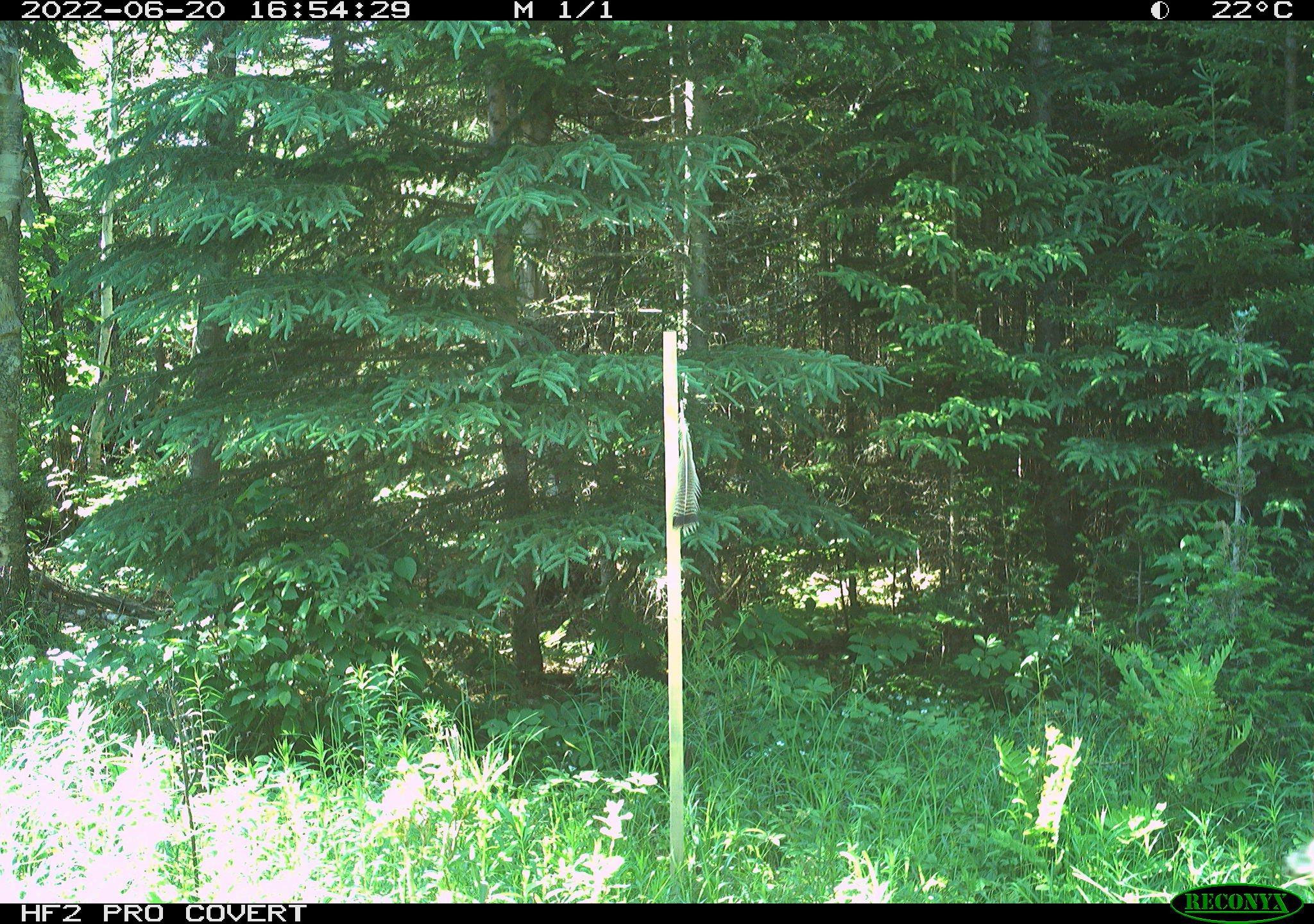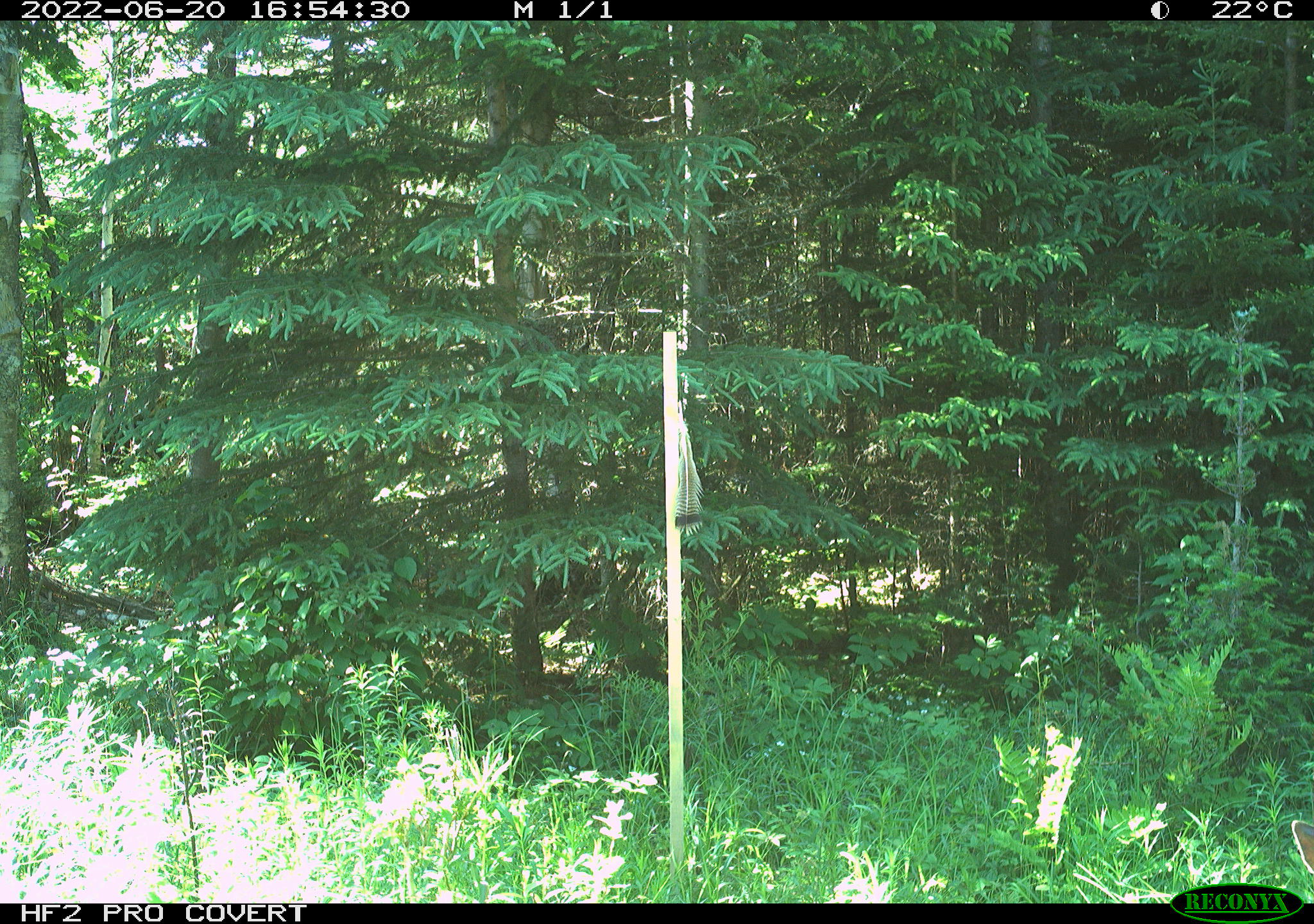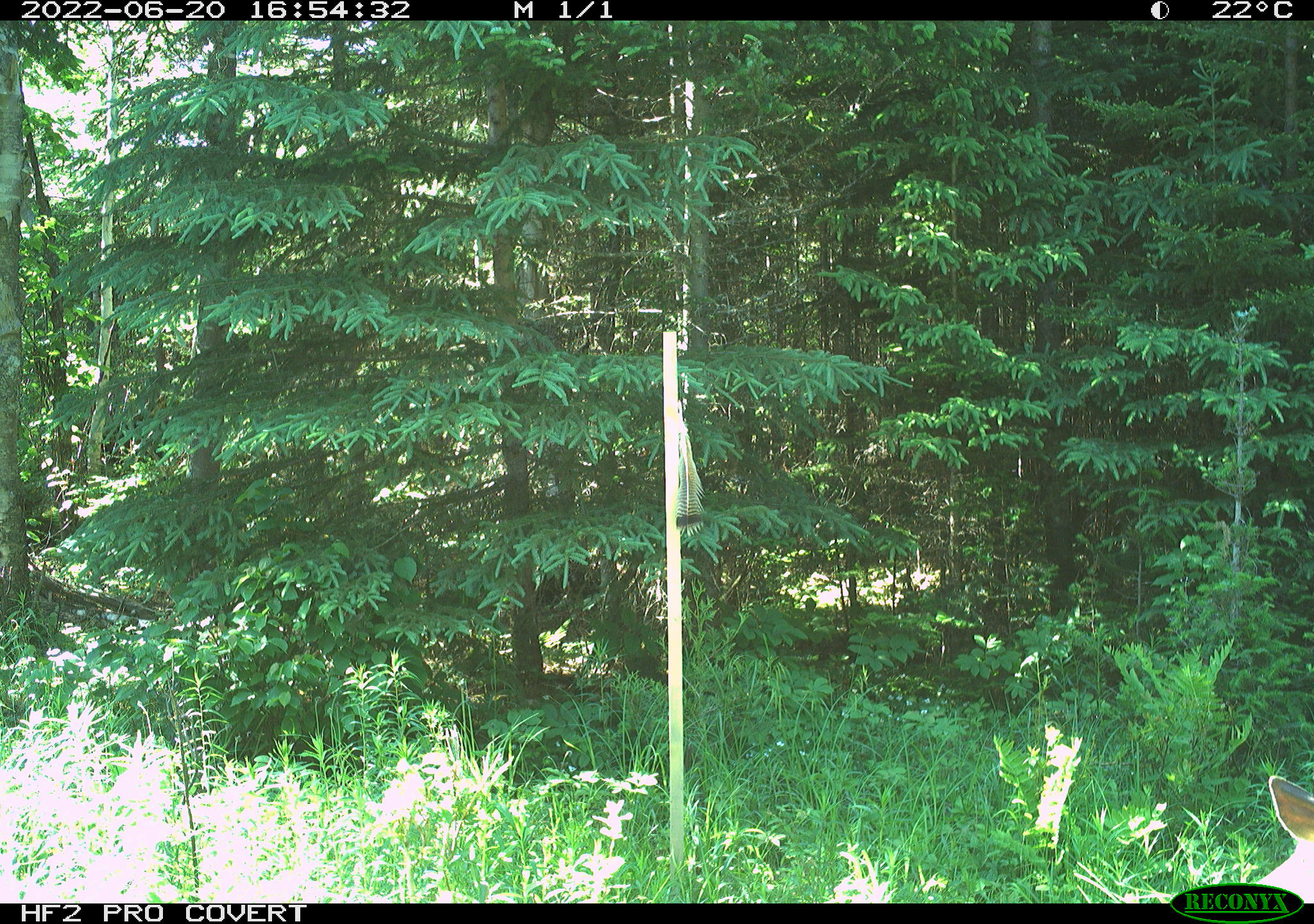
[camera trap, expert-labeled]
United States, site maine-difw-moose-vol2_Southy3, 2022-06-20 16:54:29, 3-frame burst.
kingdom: Animalia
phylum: Chordata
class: Mammalia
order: Artiodactyla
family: Cervidae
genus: Odocoileus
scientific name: Odocoileus virginianus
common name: white-tailed deer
White-tailed deer (Odocoileus virginianus).